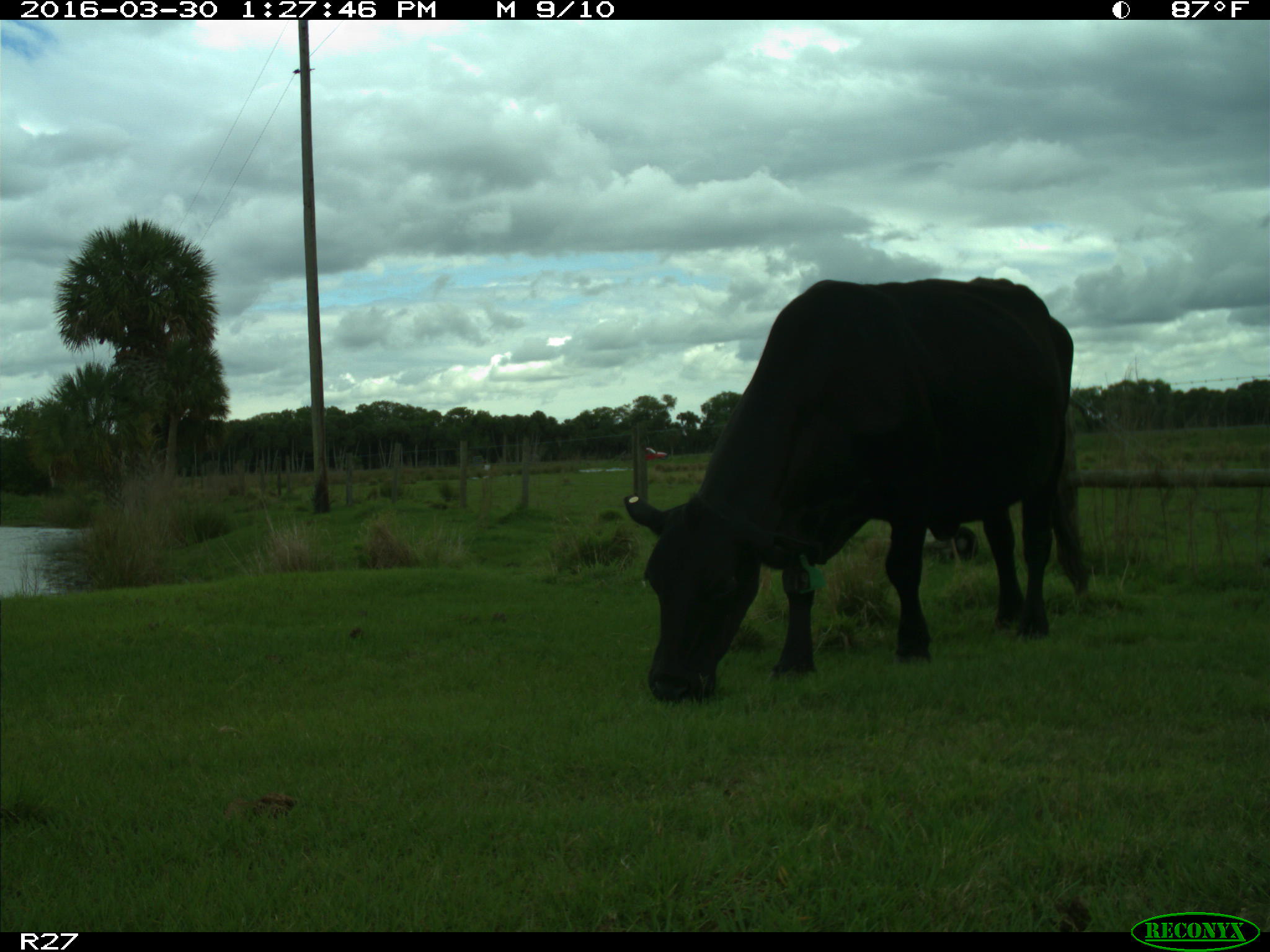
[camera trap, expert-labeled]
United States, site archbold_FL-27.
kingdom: Animalia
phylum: Chordata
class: Mammalia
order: Artiodactyla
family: Bovidae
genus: Bos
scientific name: Bos taurus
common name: domestic cow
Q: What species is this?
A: Bos taurus (domestic cow).